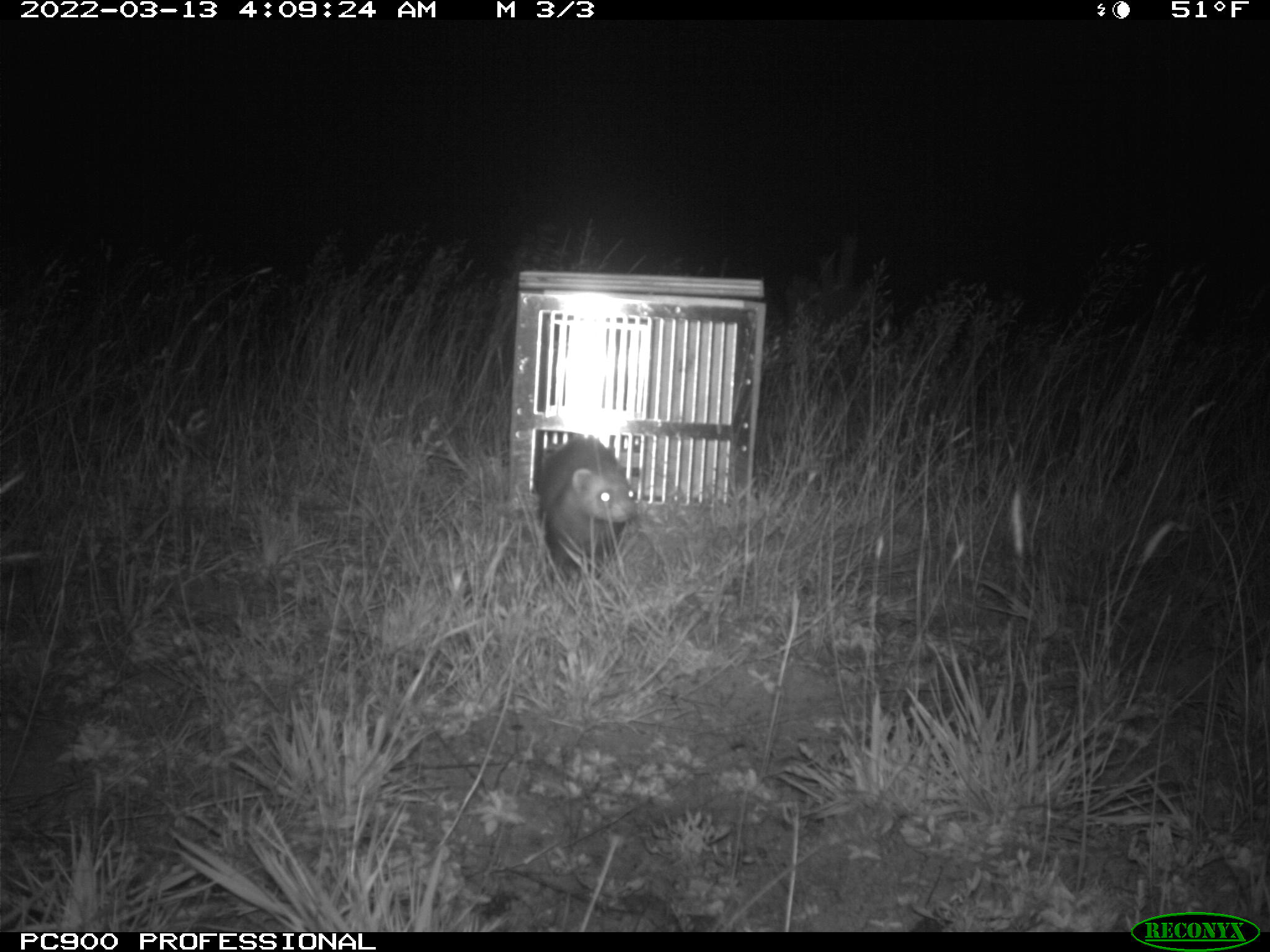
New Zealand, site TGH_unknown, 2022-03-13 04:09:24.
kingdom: Animalia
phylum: Chordata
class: Mammalia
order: Carnivora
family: Mustelidae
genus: Mustela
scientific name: Mustela furo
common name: ferret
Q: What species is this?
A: Ferret (Mustela furo).